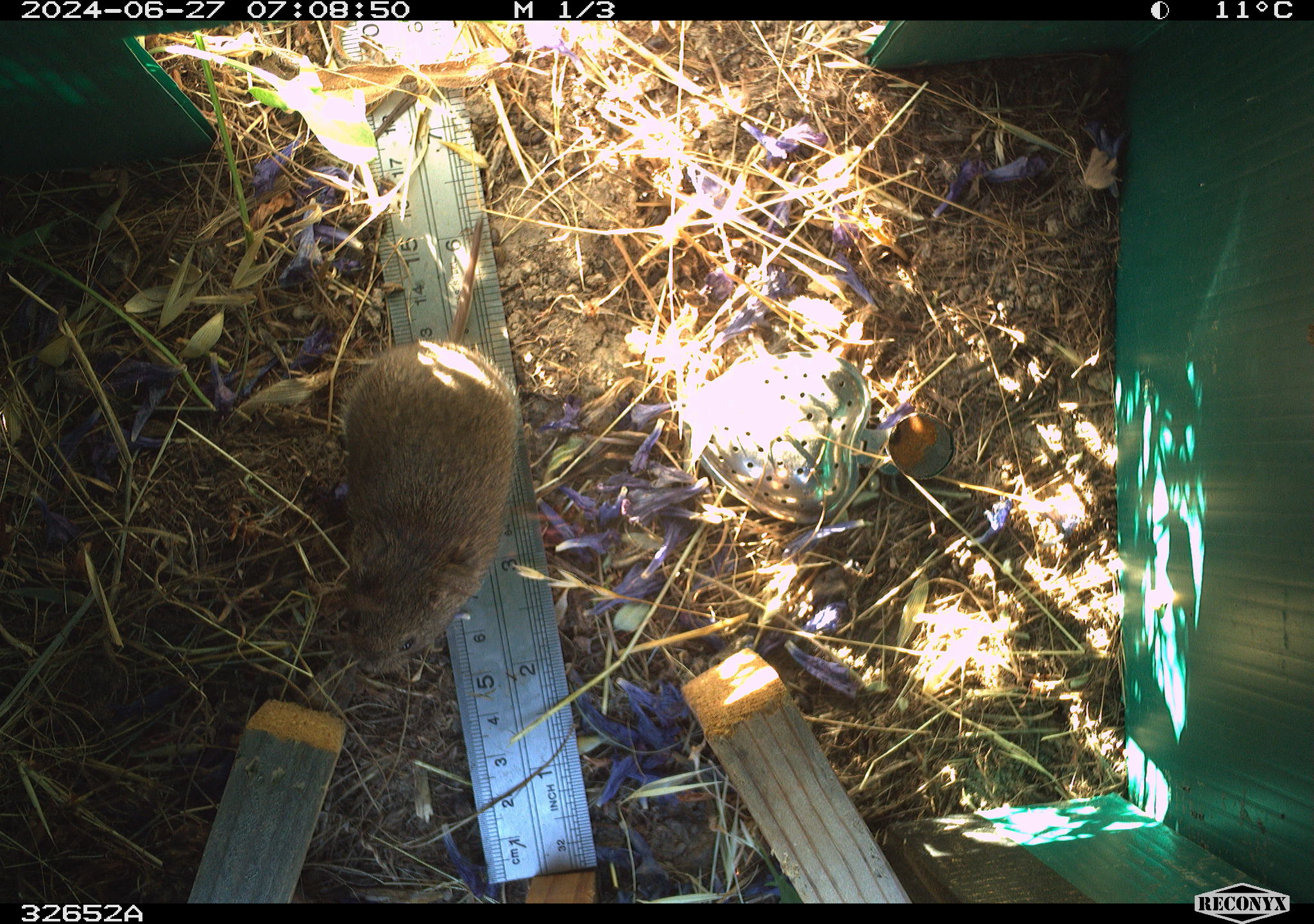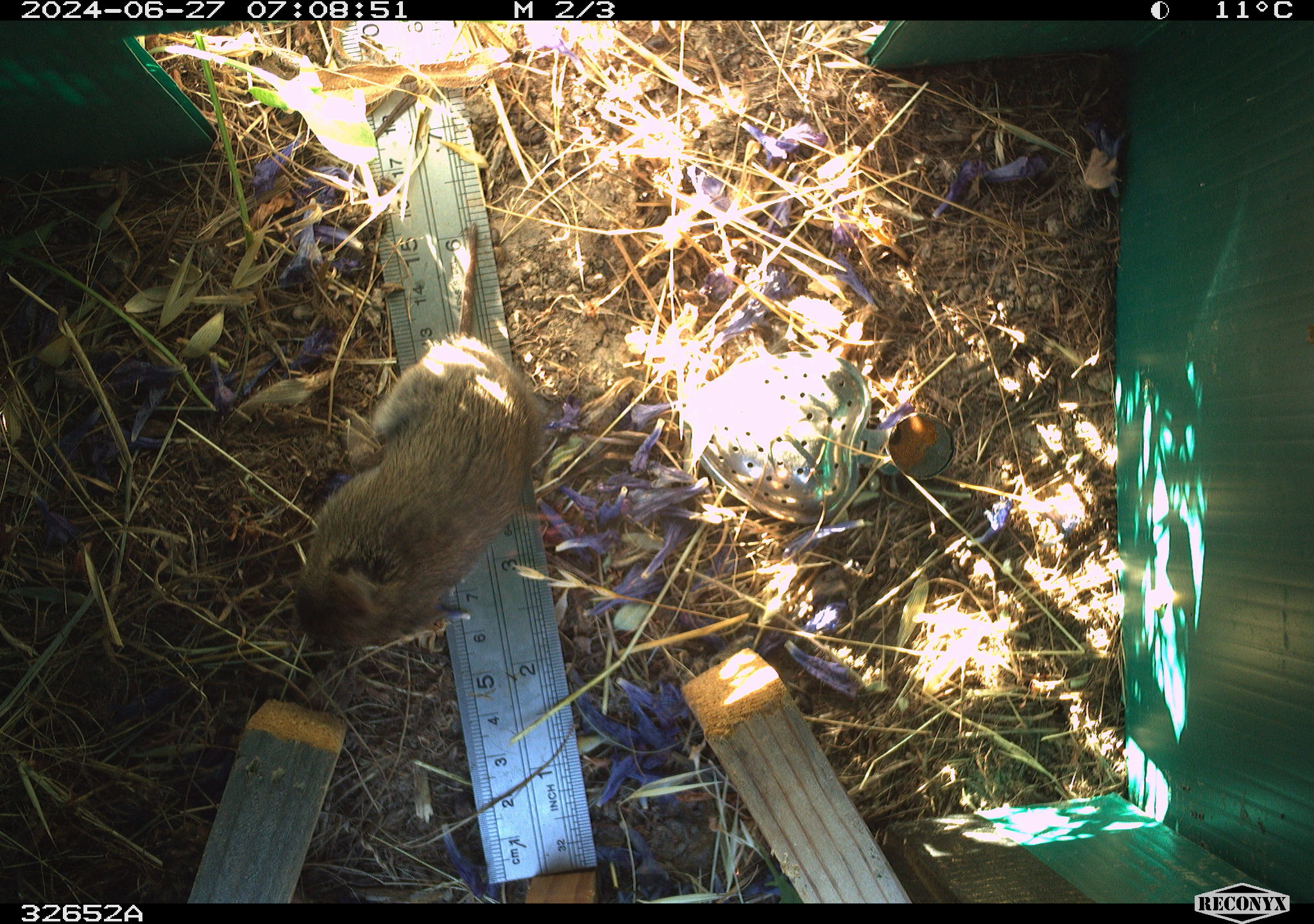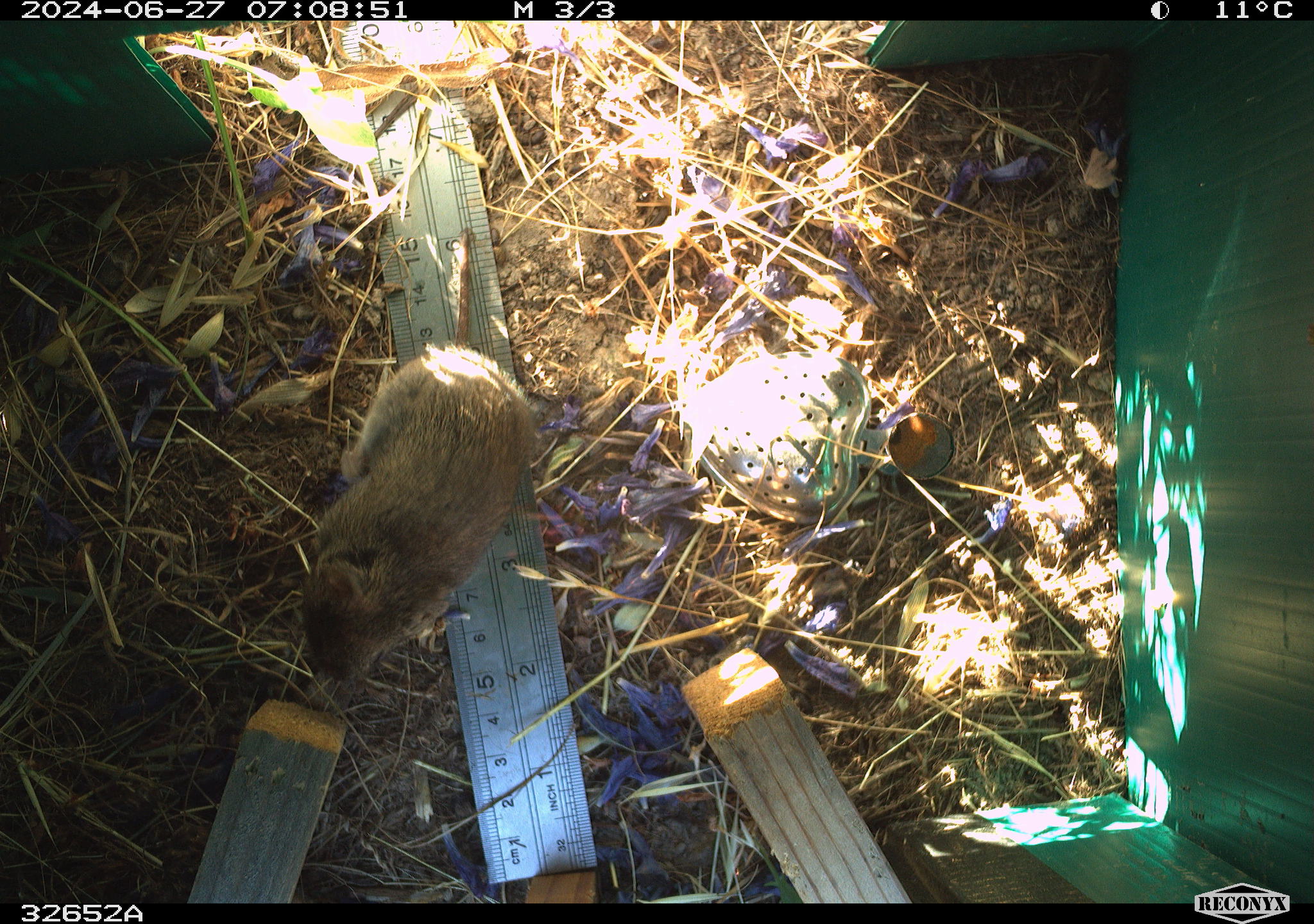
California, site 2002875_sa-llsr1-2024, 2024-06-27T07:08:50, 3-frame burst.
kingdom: Animalia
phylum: Chordata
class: Mammalia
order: Rodentia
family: Cricetidae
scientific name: Arvicolinae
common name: voles, lemmings, and muskrats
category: arvicolinae subfamily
Arvicolinae subfamily (voles, lemmings, and muskrats) (Arvicolinae).